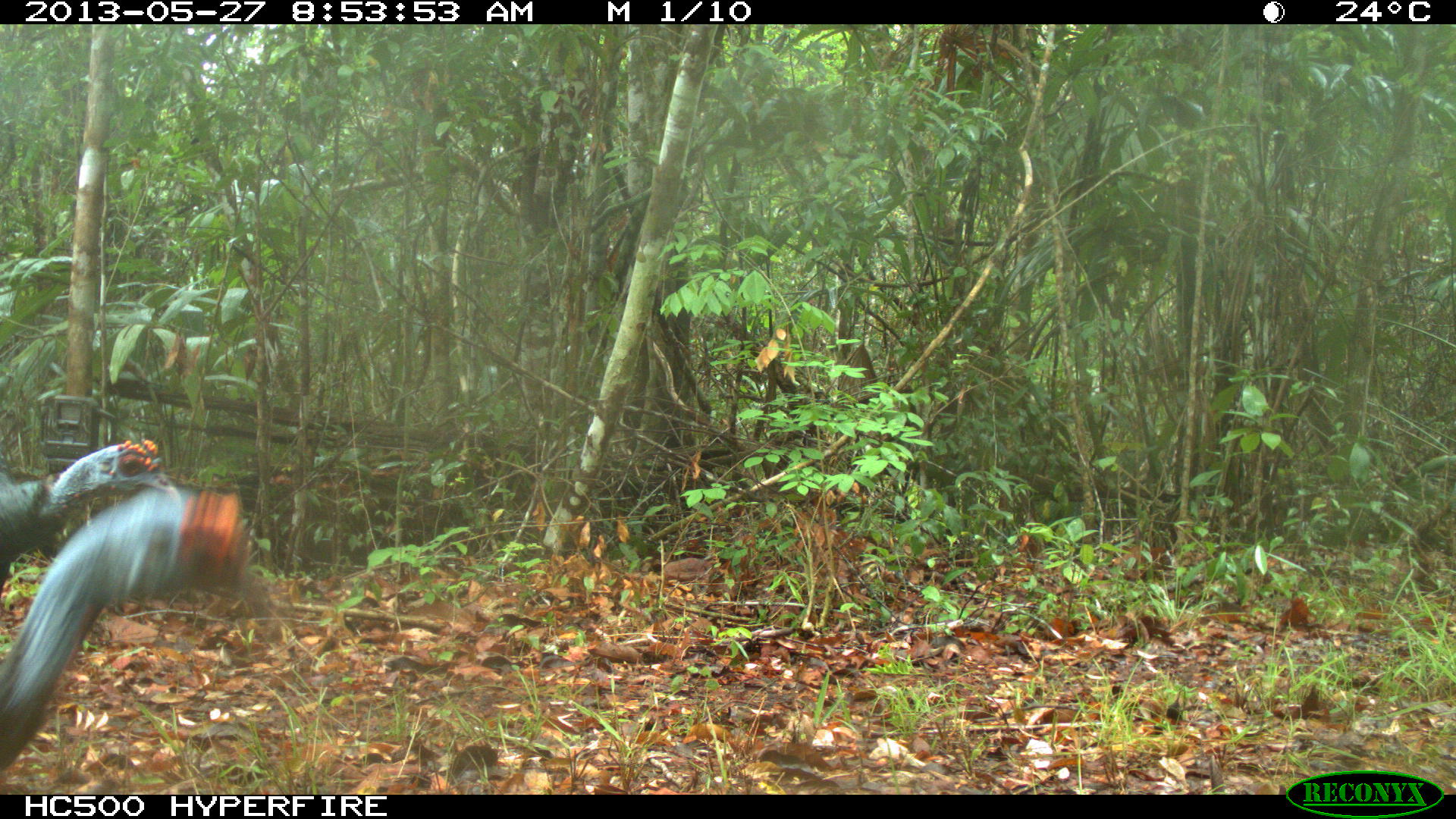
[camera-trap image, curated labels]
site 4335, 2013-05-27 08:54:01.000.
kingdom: Animalia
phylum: Chordata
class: Aves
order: Galliformes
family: Phasianidae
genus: Meleagris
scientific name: Meleagris ocellata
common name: ocellated turkey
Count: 2.